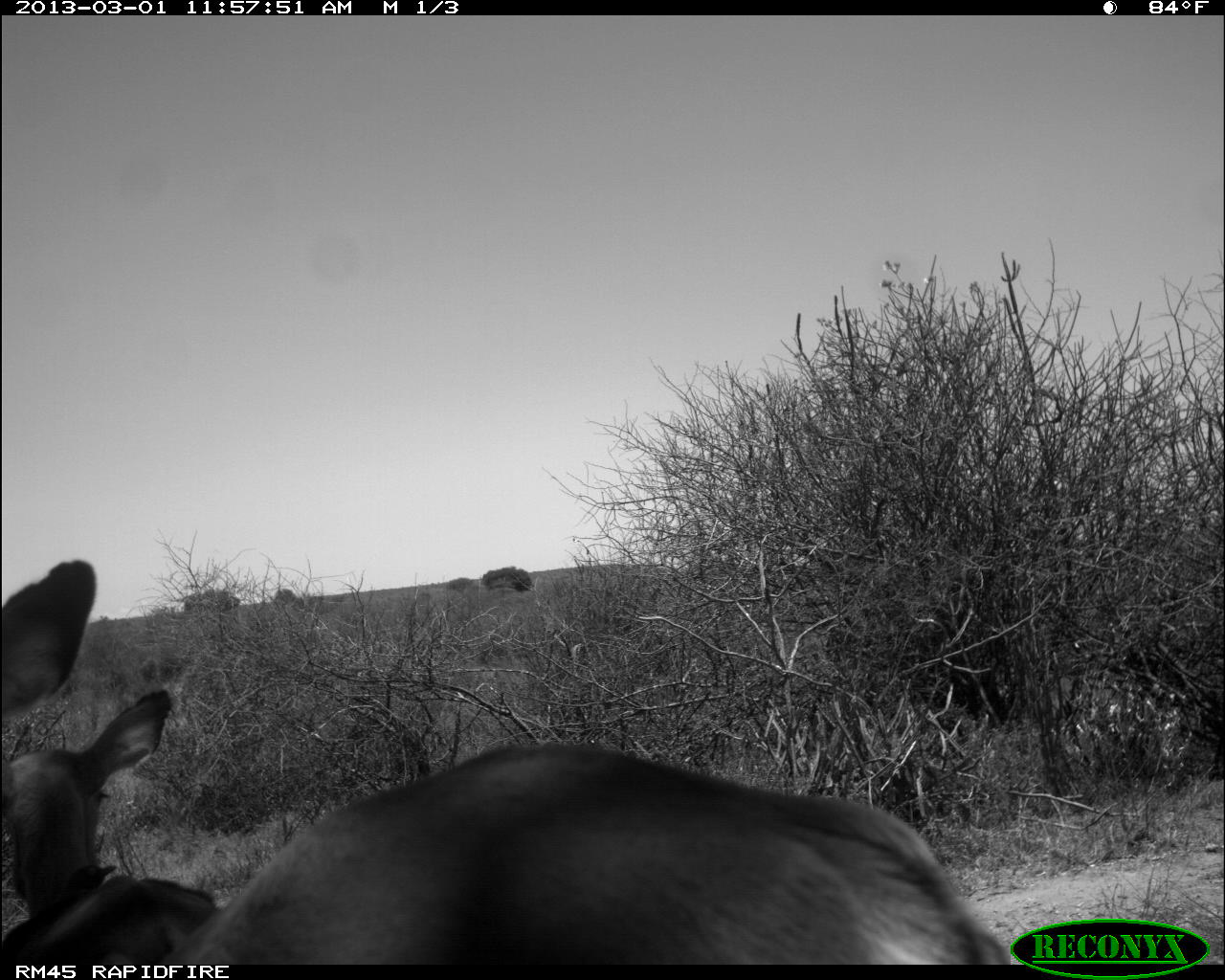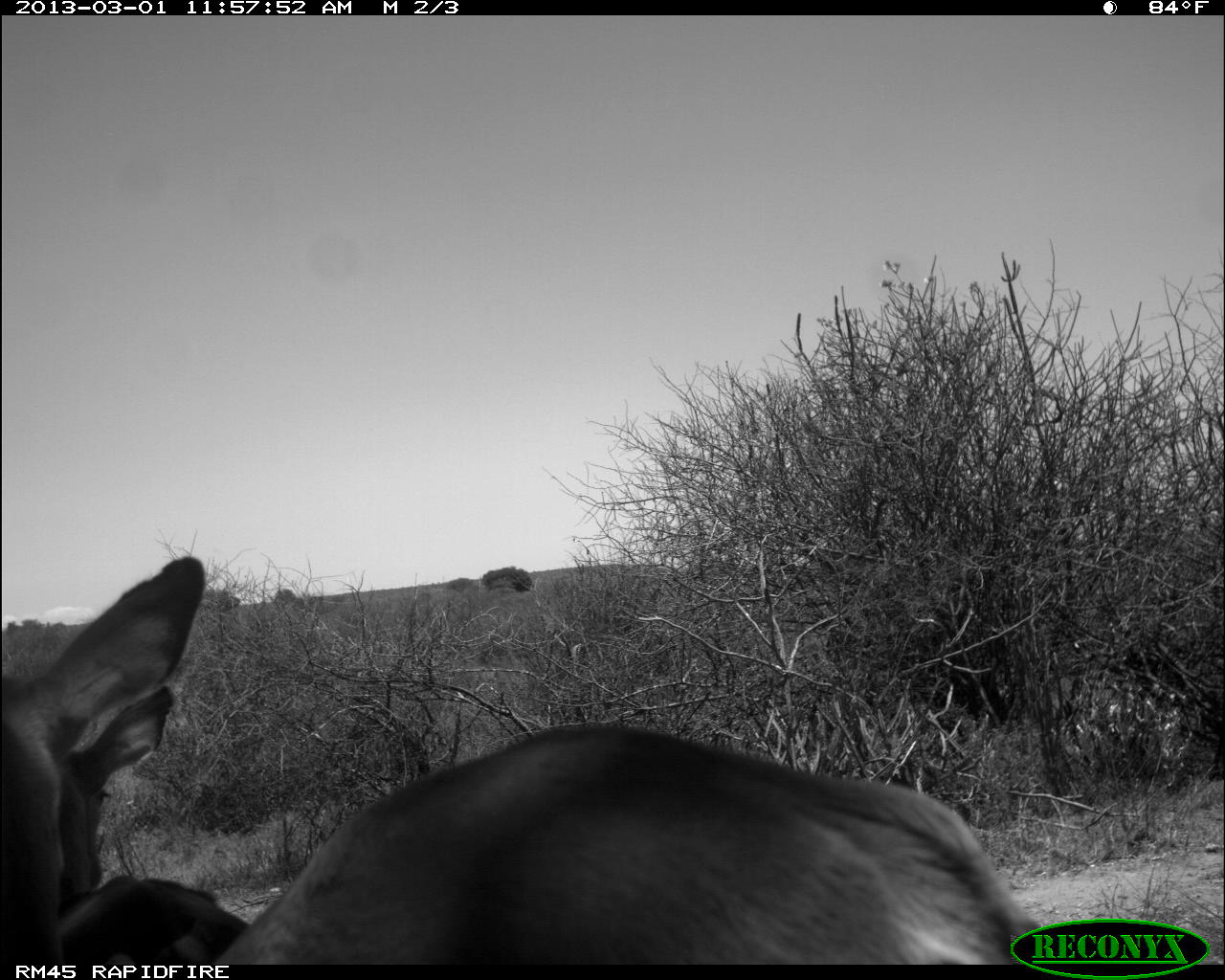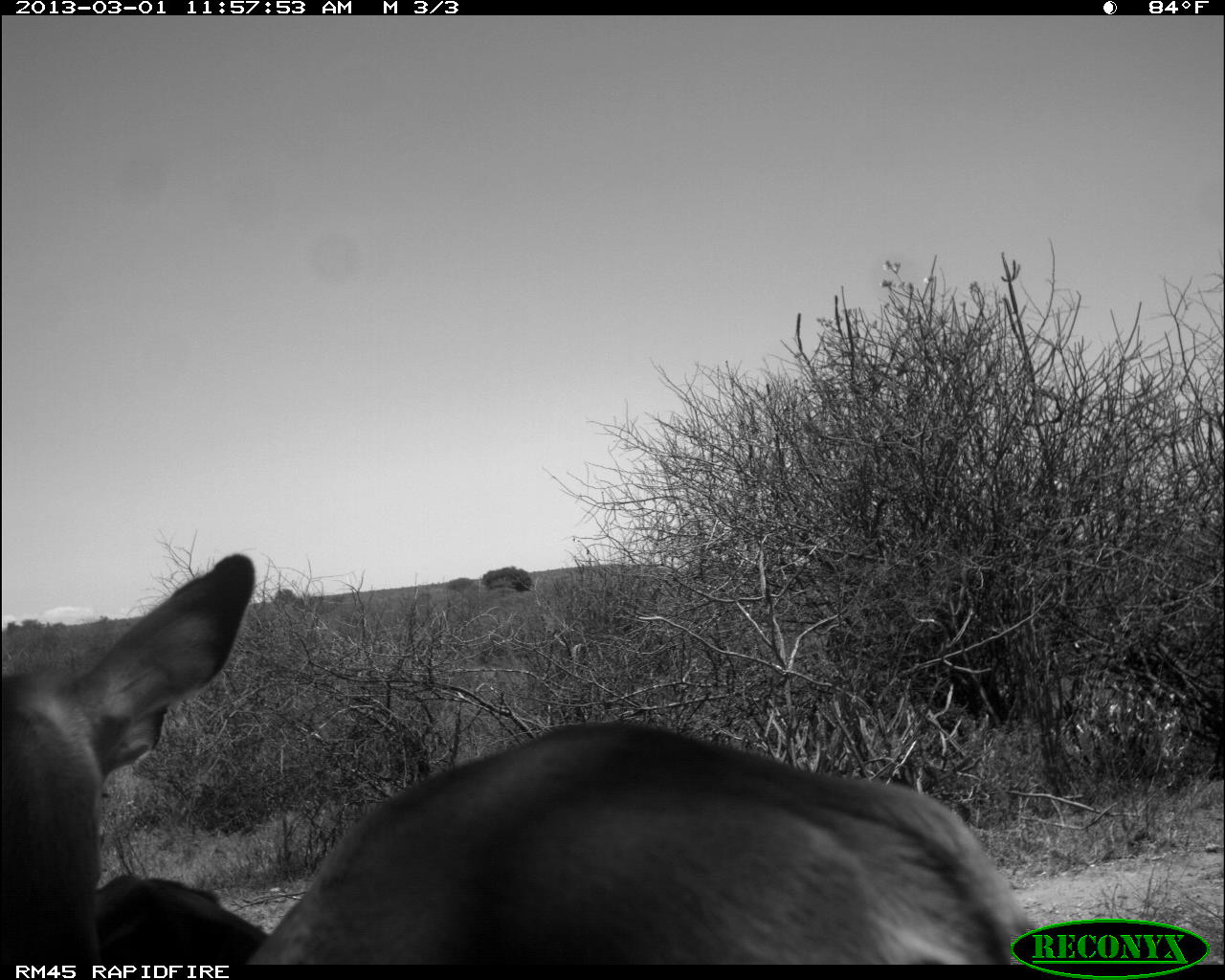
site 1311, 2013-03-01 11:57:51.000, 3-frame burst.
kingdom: Animalia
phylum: Chordata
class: Mammalia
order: Artiodactyla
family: Bovidae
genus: Aepyceros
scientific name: Aepyceros melampus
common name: impala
Aepyceros melampus (impala), count 2.